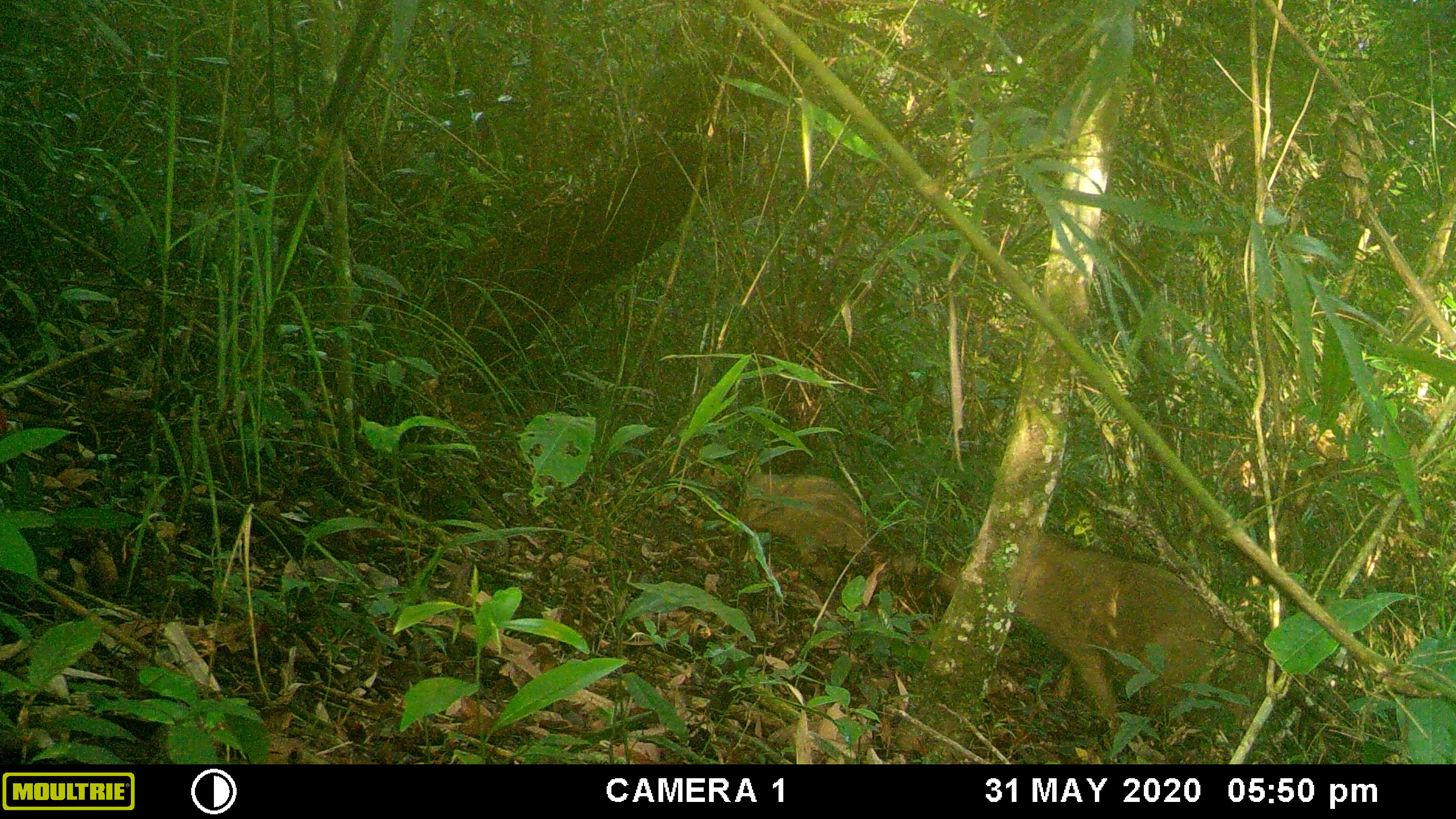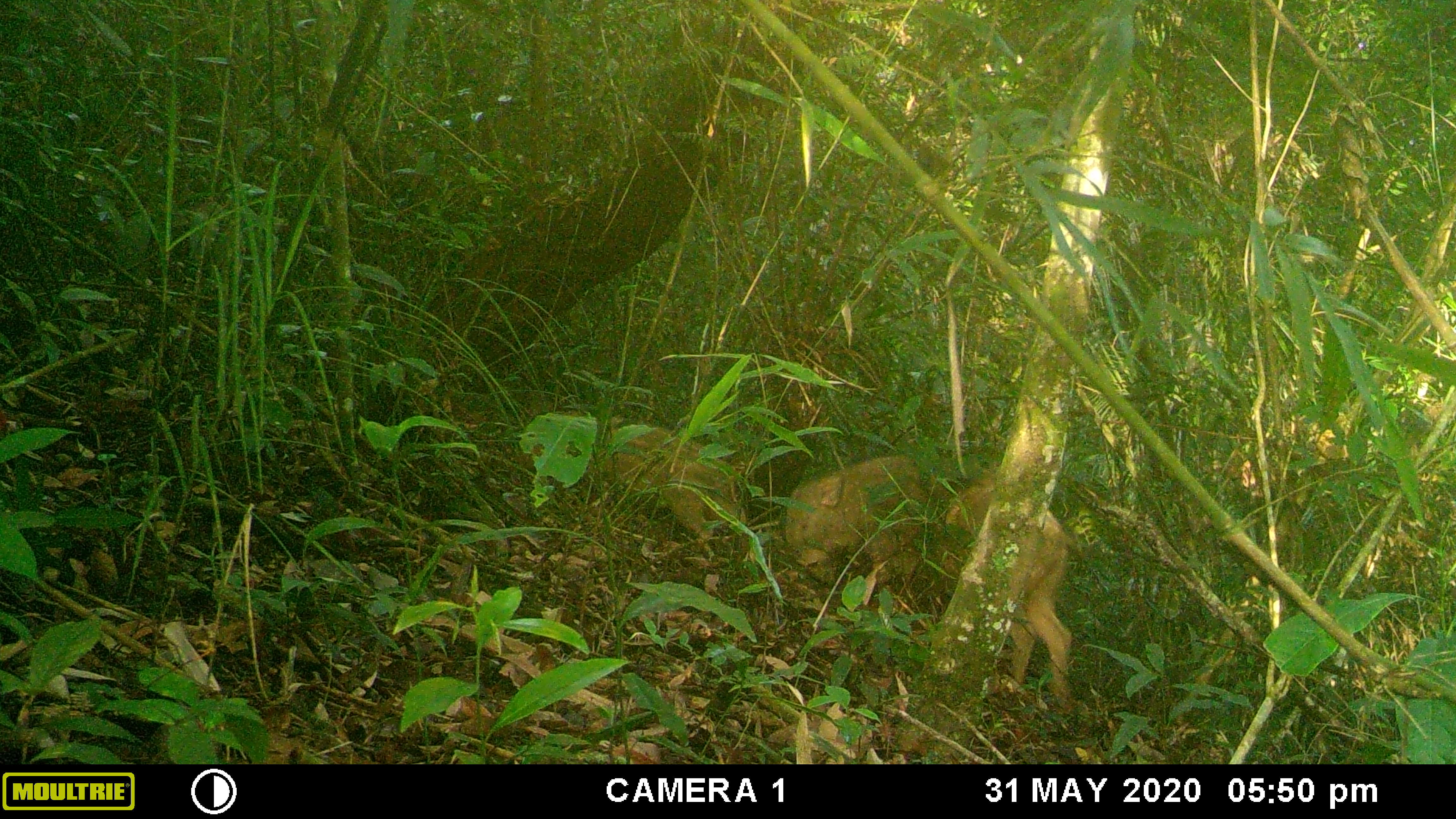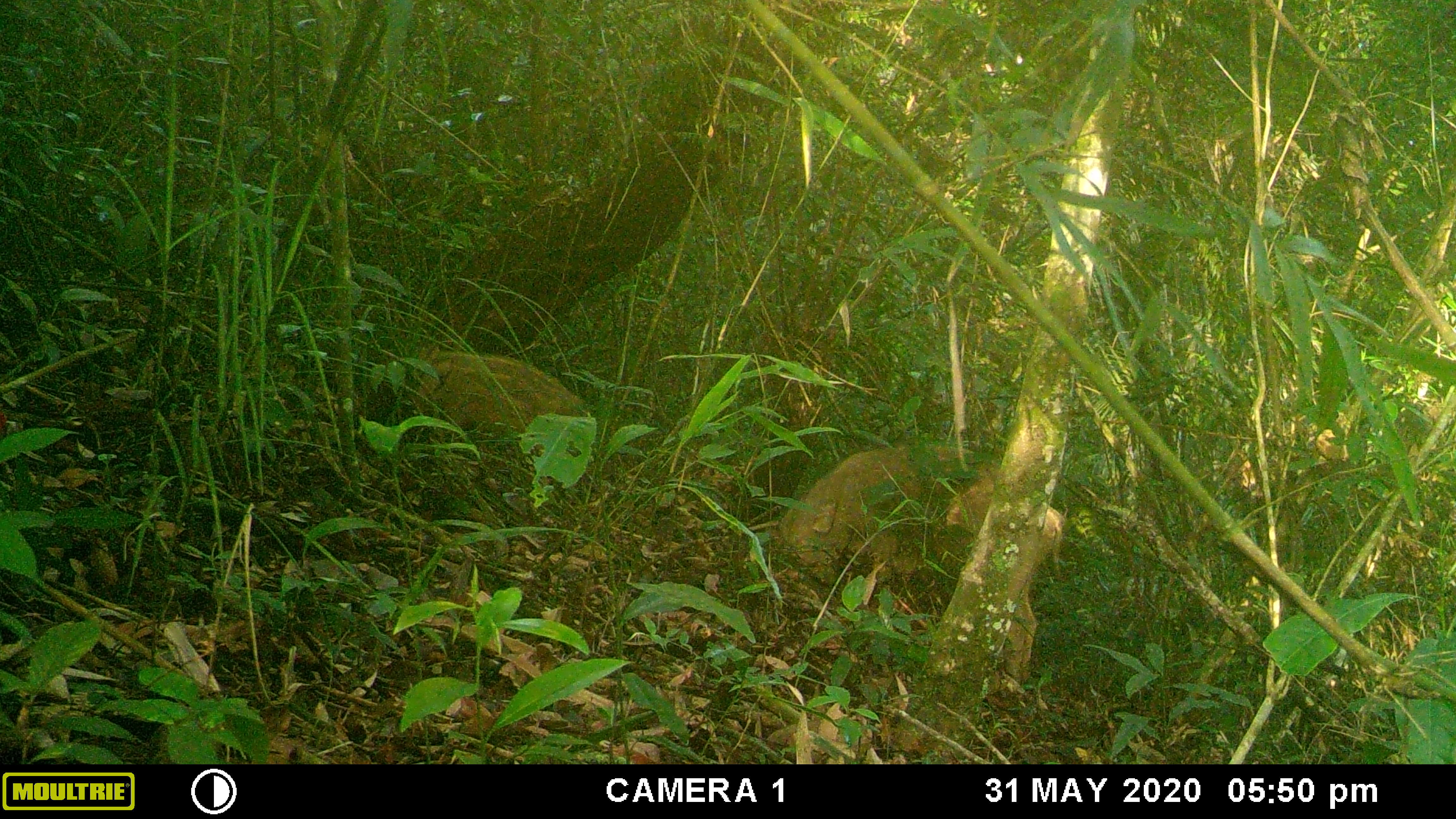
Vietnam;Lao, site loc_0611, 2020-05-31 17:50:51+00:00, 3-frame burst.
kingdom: Animalia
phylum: Chordata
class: Mammalia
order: Artiodactyla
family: Suidae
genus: Sus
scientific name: Sus scrofa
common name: eurasian wild pig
Eurasian wild pig (Sus scrofa). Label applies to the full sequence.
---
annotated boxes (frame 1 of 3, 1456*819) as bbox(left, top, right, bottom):
eurasian wild pig: bbox(935, 523, 1267, 746); bbox(734, 468, 873, 565)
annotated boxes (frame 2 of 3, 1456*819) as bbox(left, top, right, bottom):
eurasian wild pig: bbox(783, 451, 1085, 713); bbox(522, 409, 749, 553)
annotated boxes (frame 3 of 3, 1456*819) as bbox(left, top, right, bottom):
eurasian wild pig: bbox(774, 441, 1066, 693); bbox(408, 343, 590, 445)